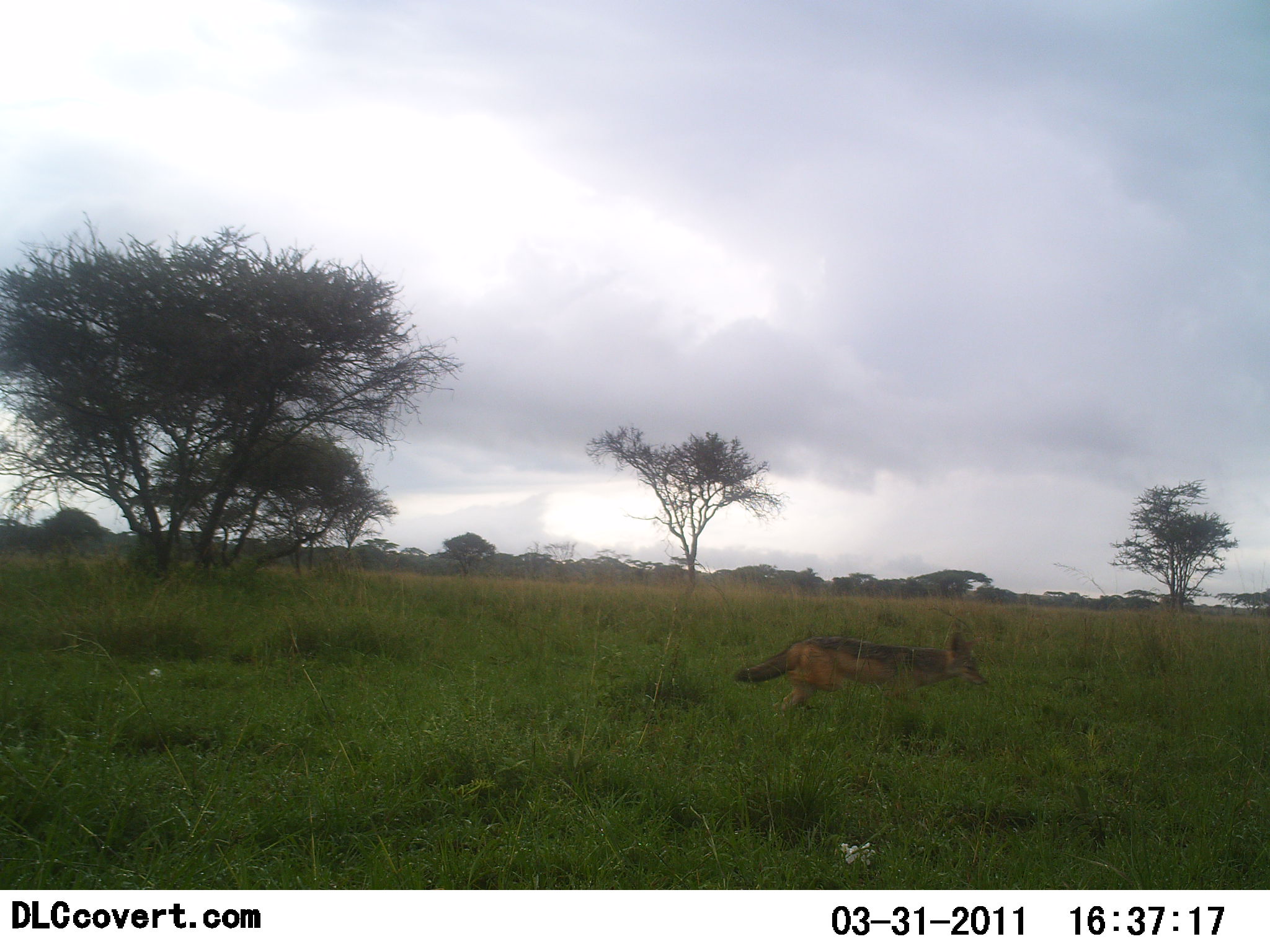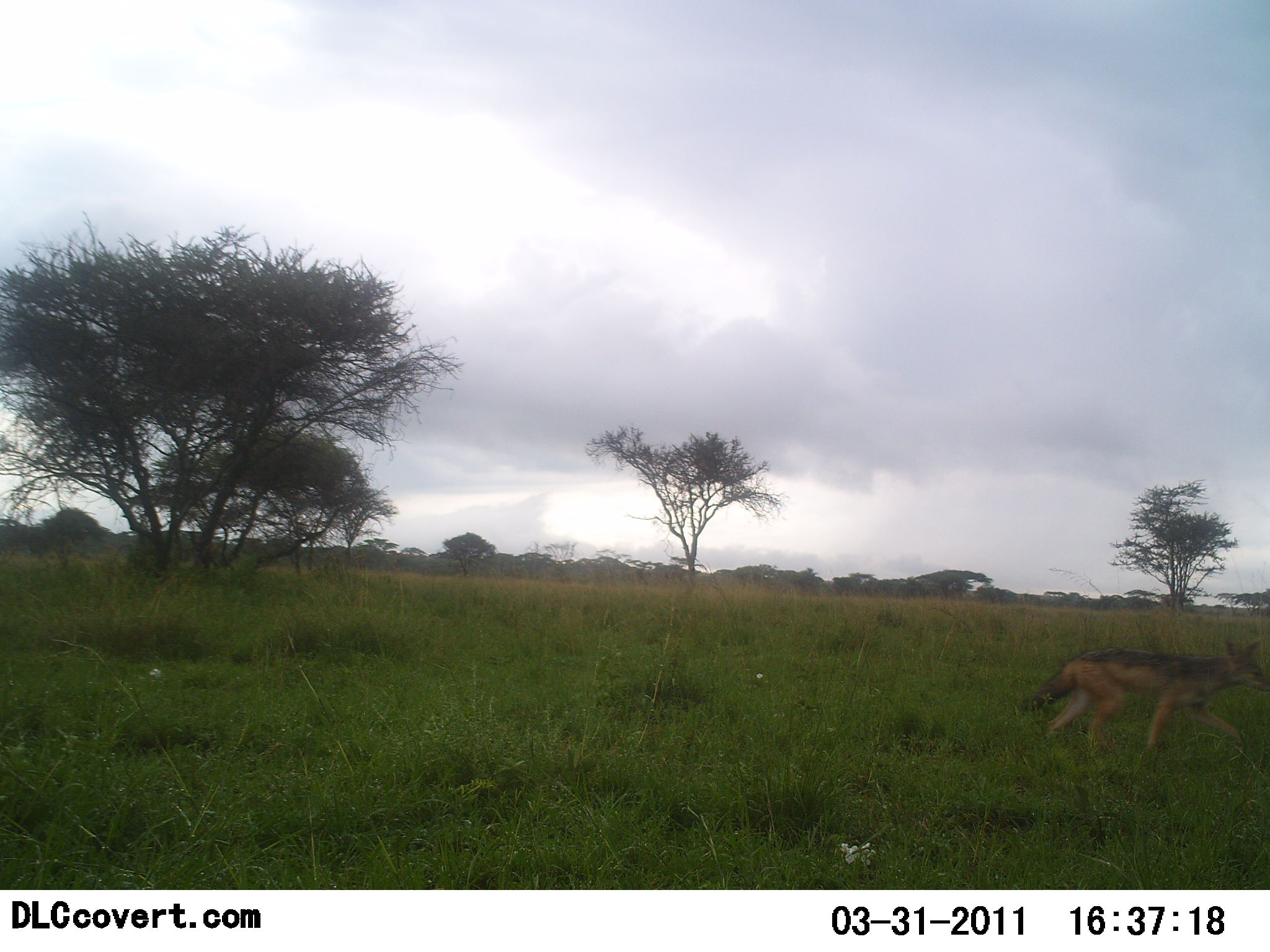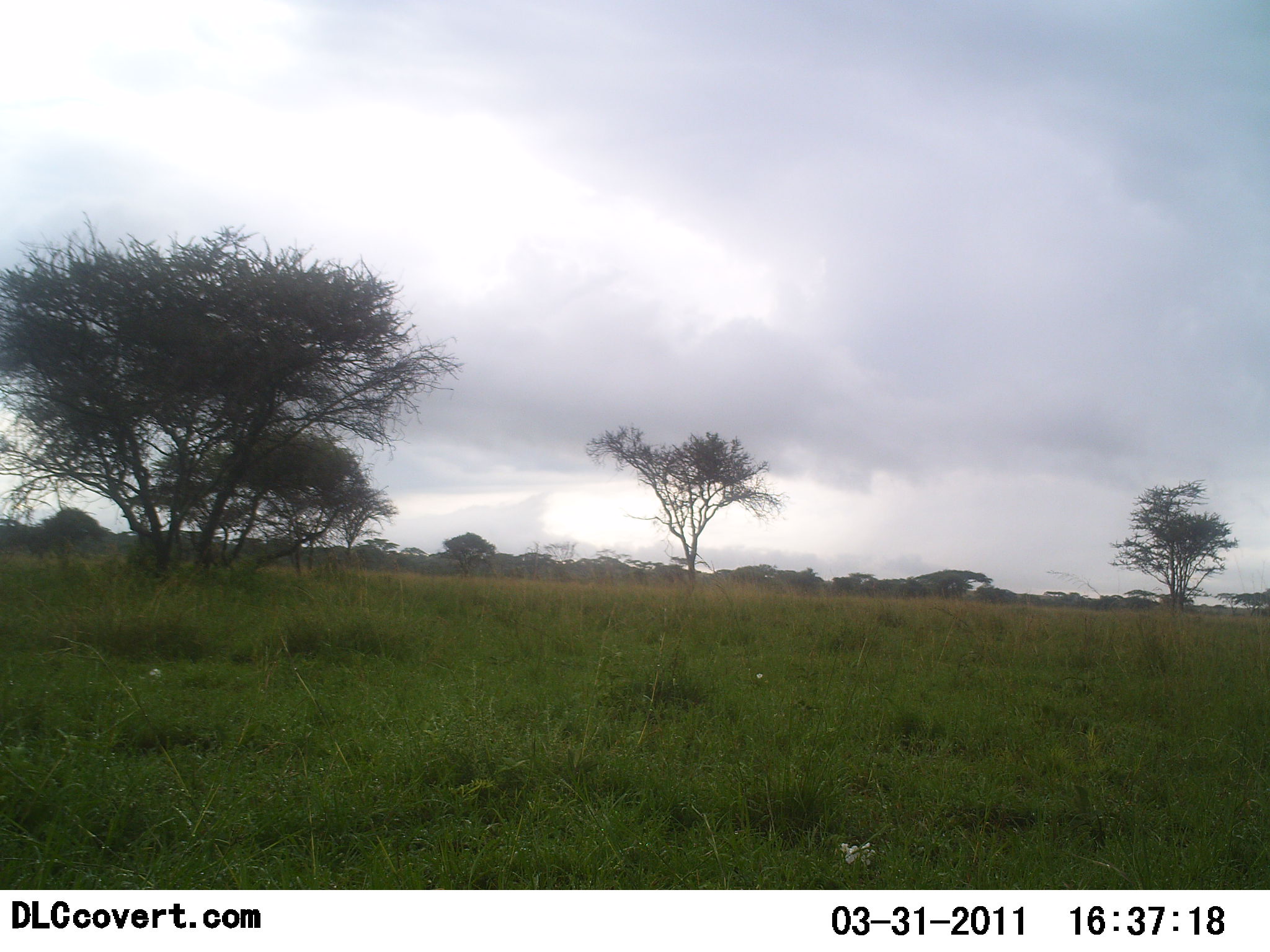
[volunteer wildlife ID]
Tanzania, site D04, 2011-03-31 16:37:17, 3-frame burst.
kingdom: Animalia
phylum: Chordata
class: Mammalia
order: Carnivora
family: Canidae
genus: Lupulella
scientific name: Lupulella mesomelas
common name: black-backed jackal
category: jackal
Jackal (black-backed jackal) (Lupulella mesomelas), count 1. Behavior (volunteer vote fractions): standing 0%, resting 0%, moving 100%, interacting 0%. Young present (vote fraction): 0%. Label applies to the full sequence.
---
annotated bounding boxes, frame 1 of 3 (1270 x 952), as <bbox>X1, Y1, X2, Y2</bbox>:
animal: <bbox>732, 619, 988, 716</bbox>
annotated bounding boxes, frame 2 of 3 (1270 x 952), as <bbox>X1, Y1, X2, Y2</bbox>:
animal: <bbox>1012, 632, 1270, 762</bbox>